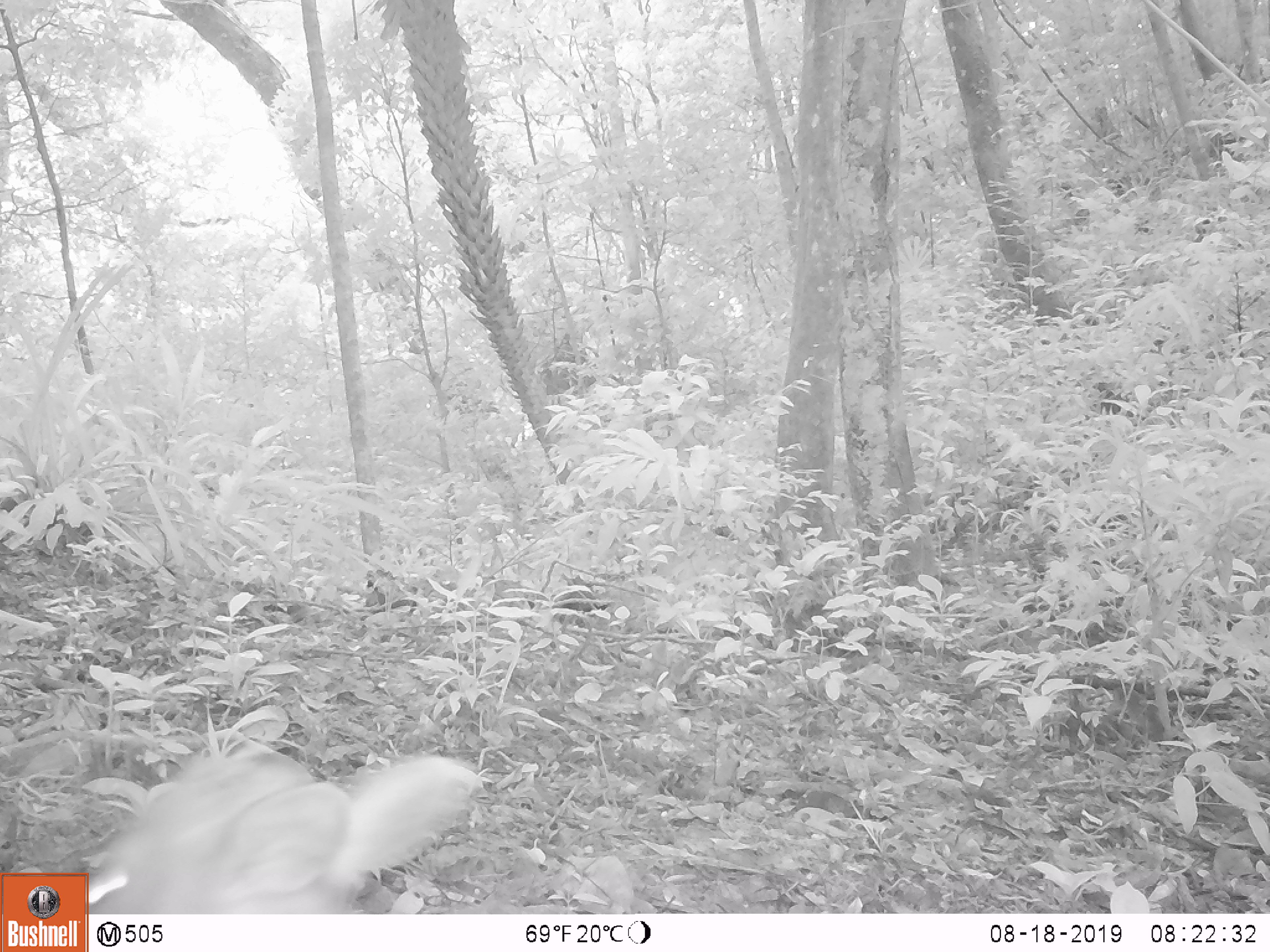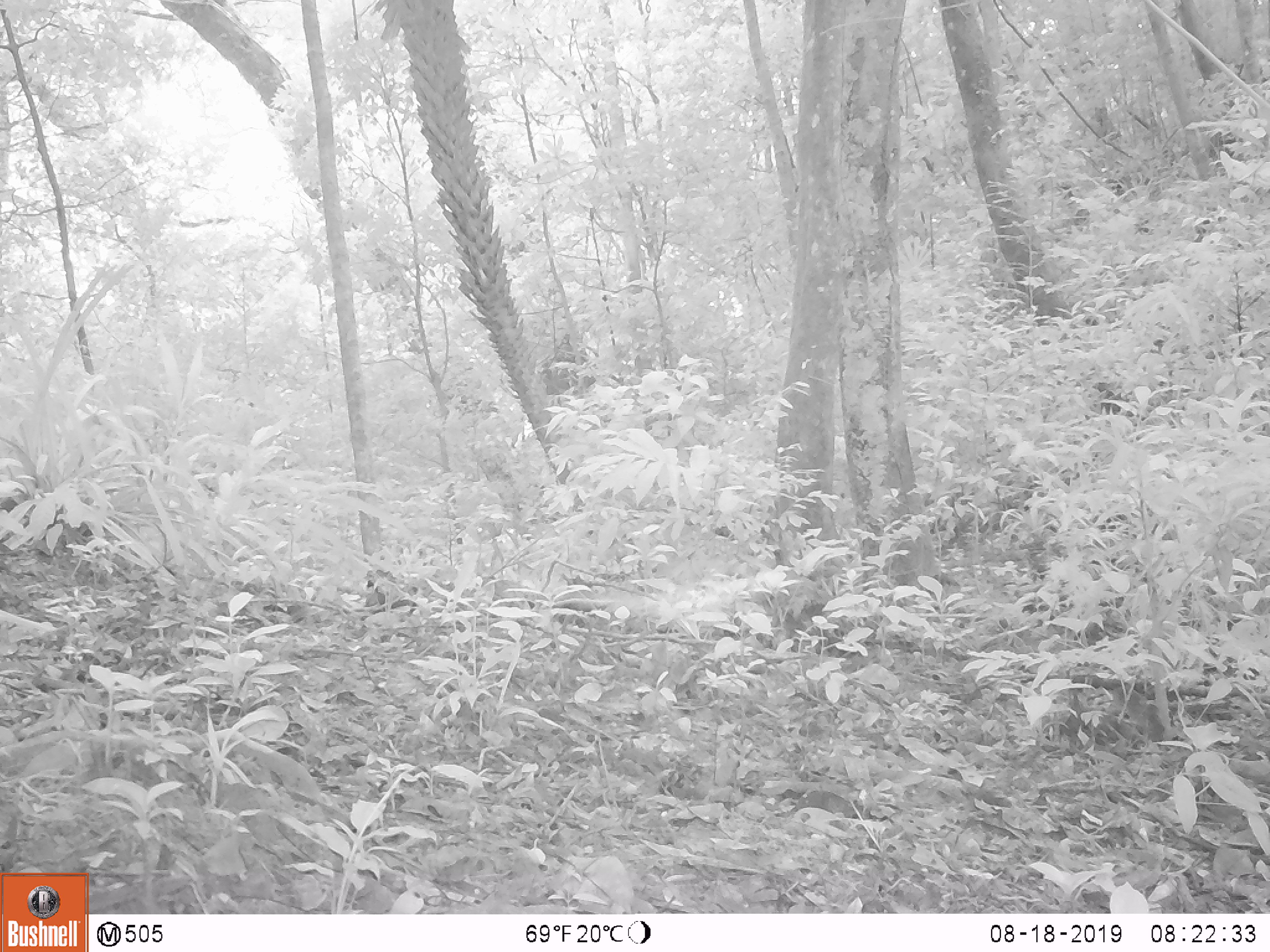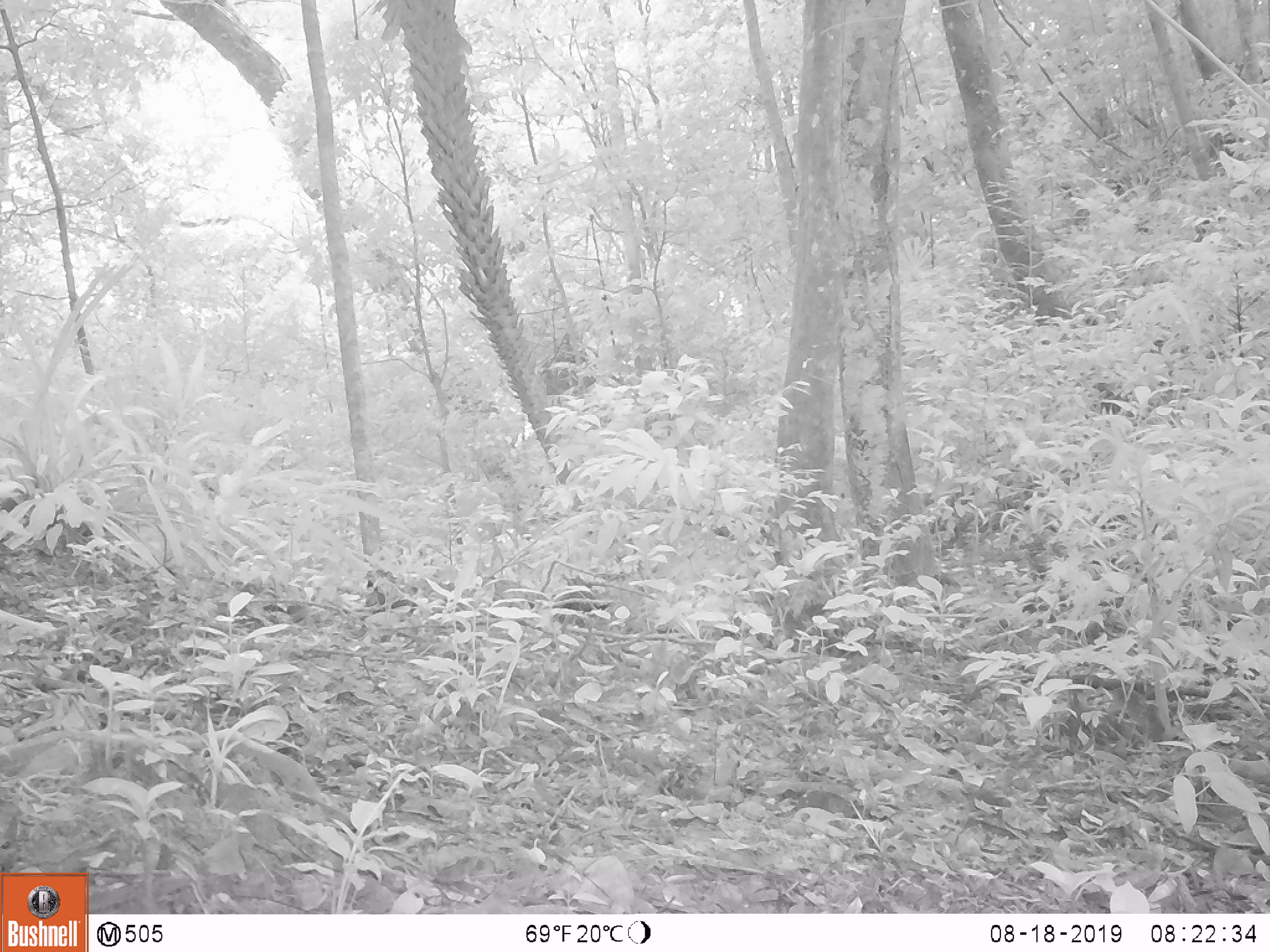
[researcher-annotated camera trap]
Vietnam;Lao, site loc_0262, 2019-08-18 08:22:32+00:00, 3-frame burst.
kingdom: Animalia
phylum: Chordata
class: Mammalia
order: Carnivora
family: Mustelidae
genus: Melogale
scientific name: Melogale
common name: ferret badger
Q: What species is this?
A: Ferret badger (Melogale).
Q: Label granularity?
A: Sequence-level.